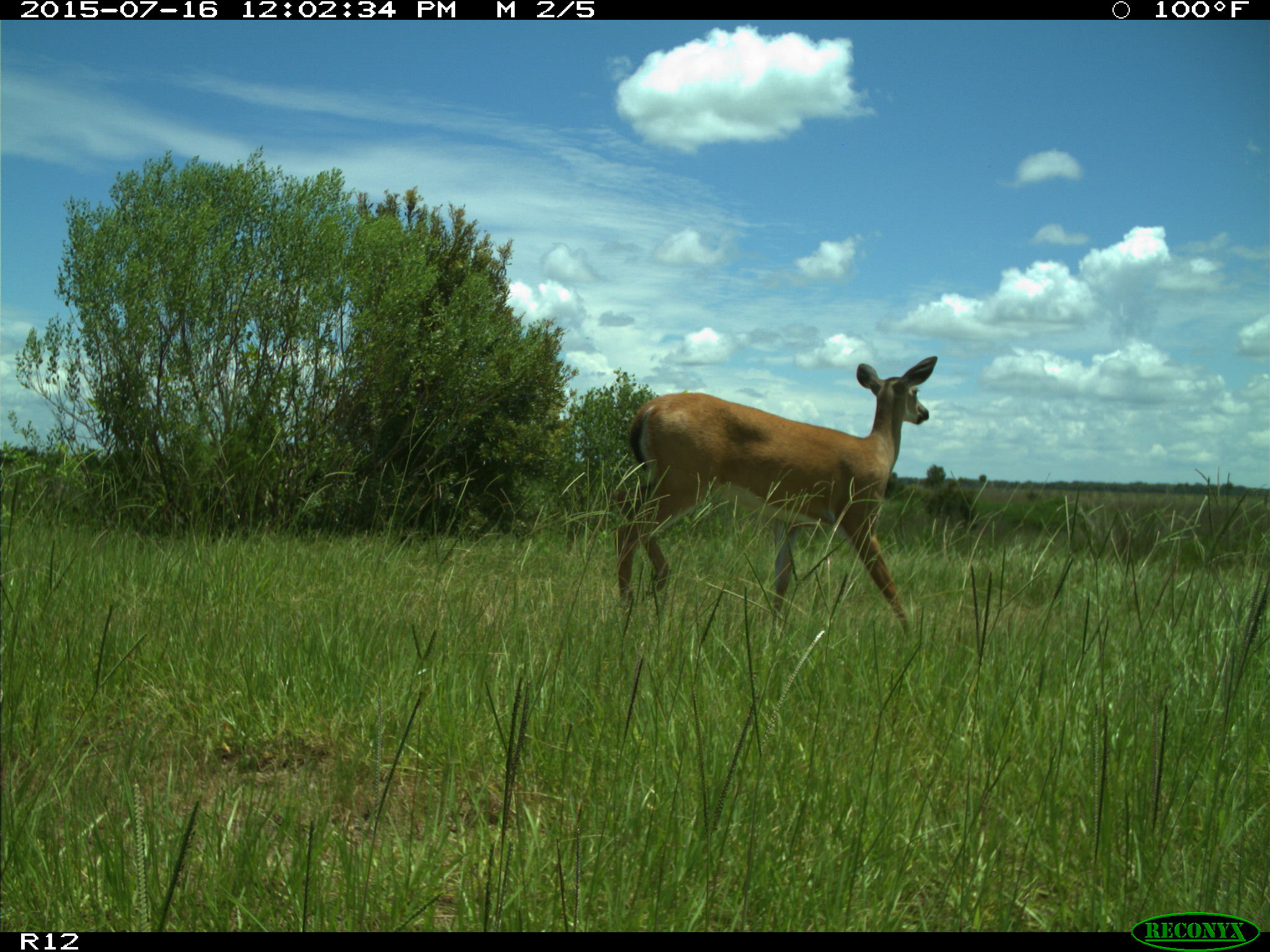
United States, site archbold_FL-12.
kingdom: Animalia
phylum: Chordata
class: Mammalia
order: Artiodactyla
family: Cervidae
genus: Odocoileus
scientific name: Odocoileus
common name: deer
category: unidentified deer